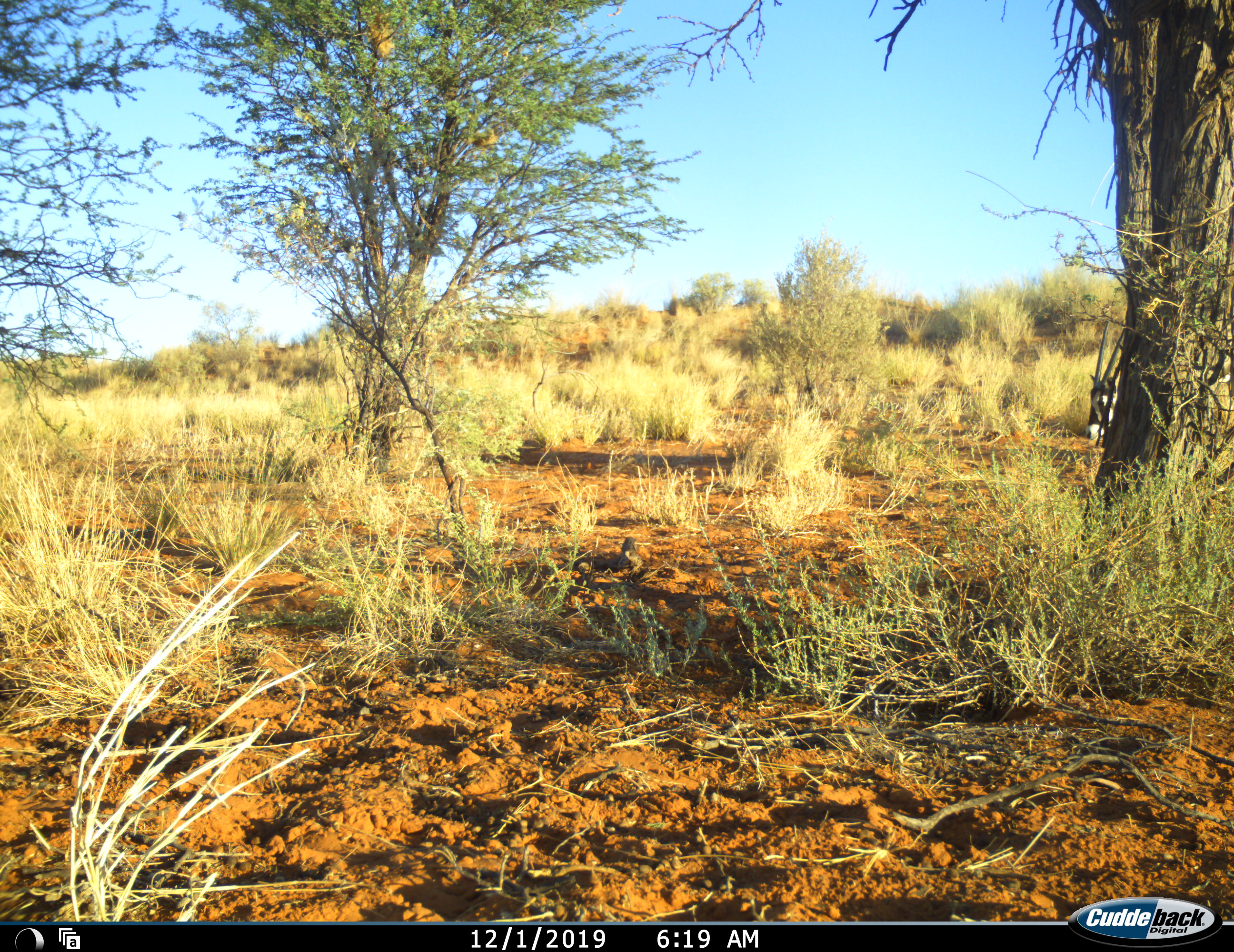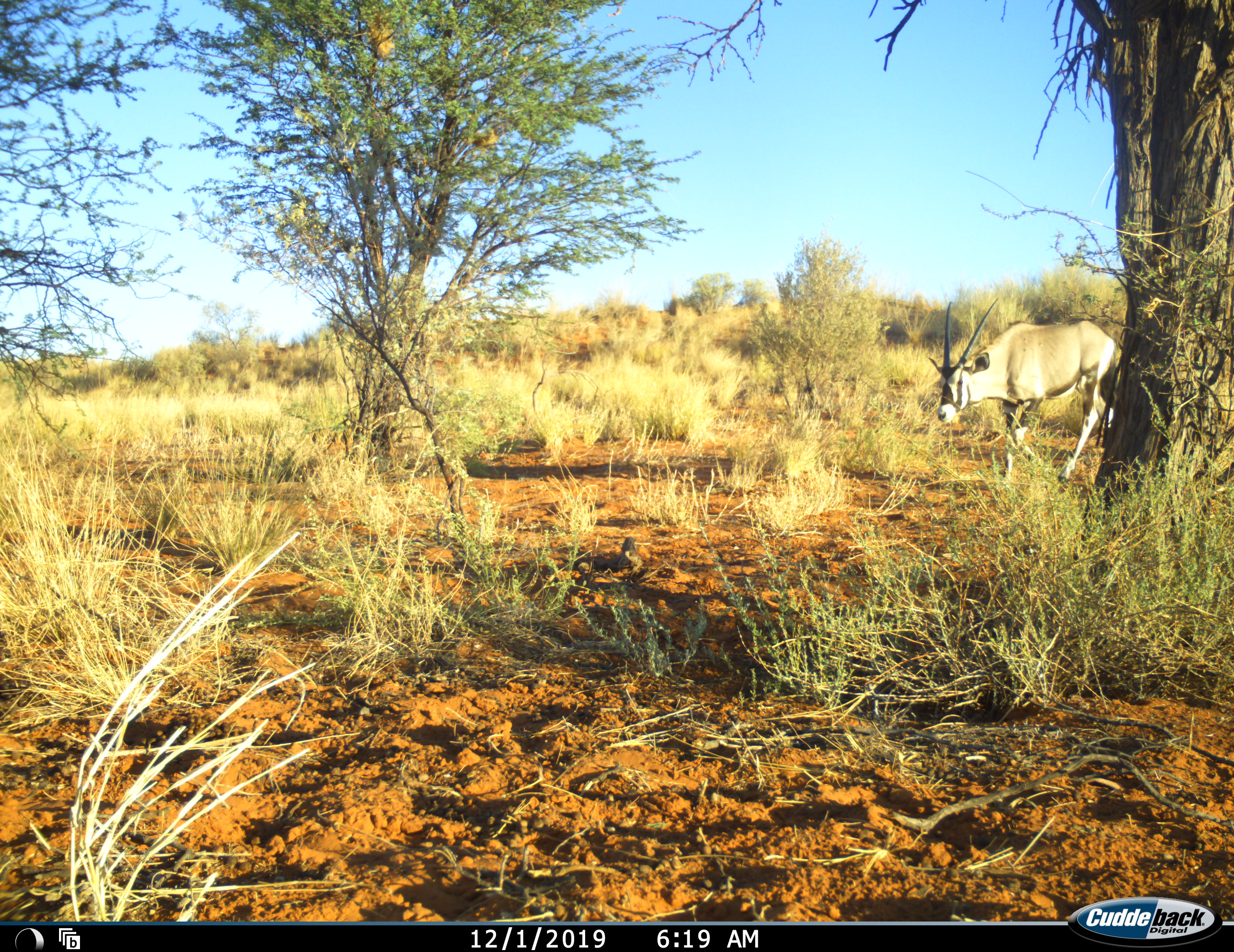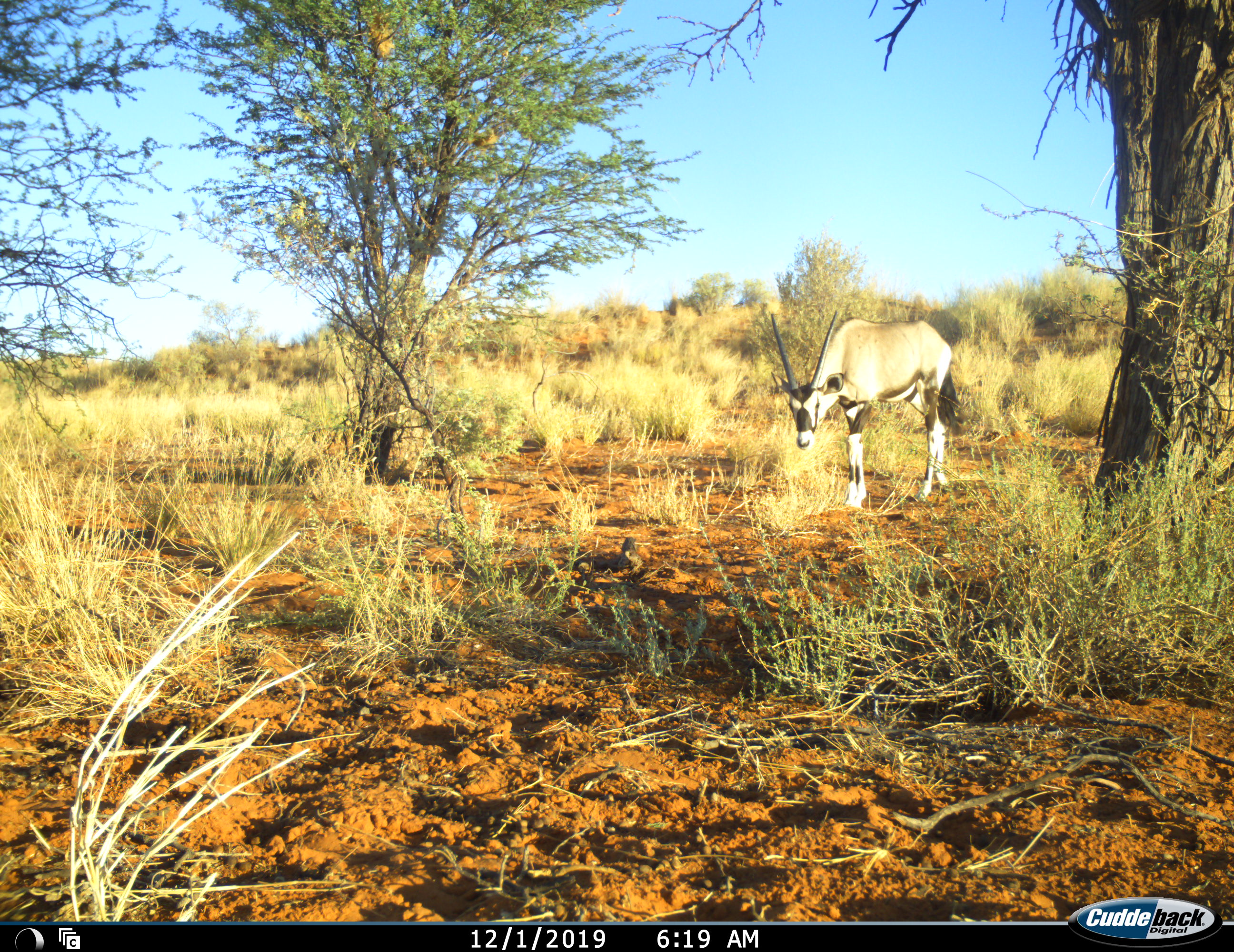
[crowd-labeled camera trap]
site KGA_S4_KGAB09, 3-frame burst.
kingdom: Animalia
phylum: Chordata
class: Mammalia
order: Artiodactyla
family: Bovidae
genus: Oryx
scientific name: Oryx gazella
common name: gemsbok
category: oryx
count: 1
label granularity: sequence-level